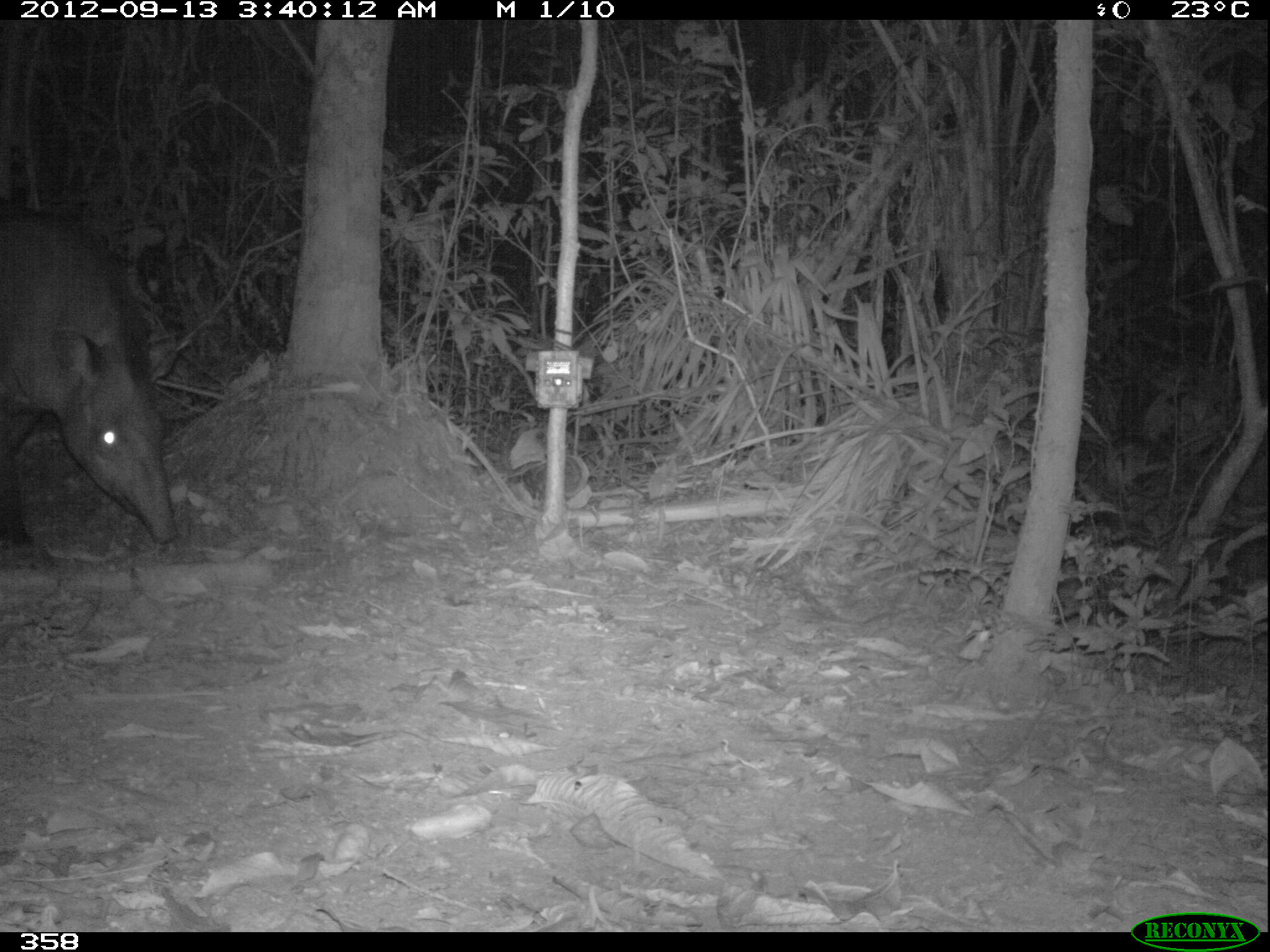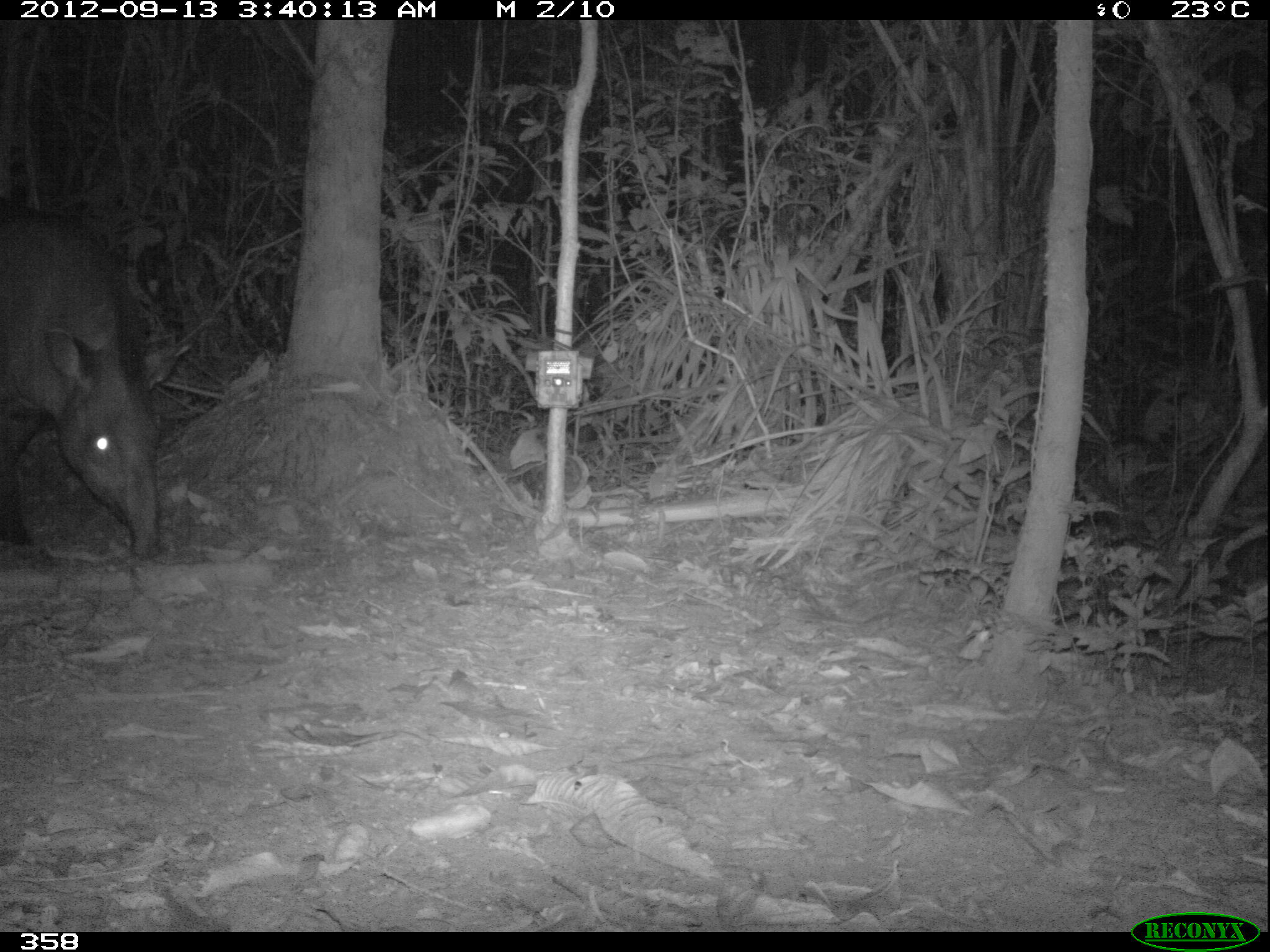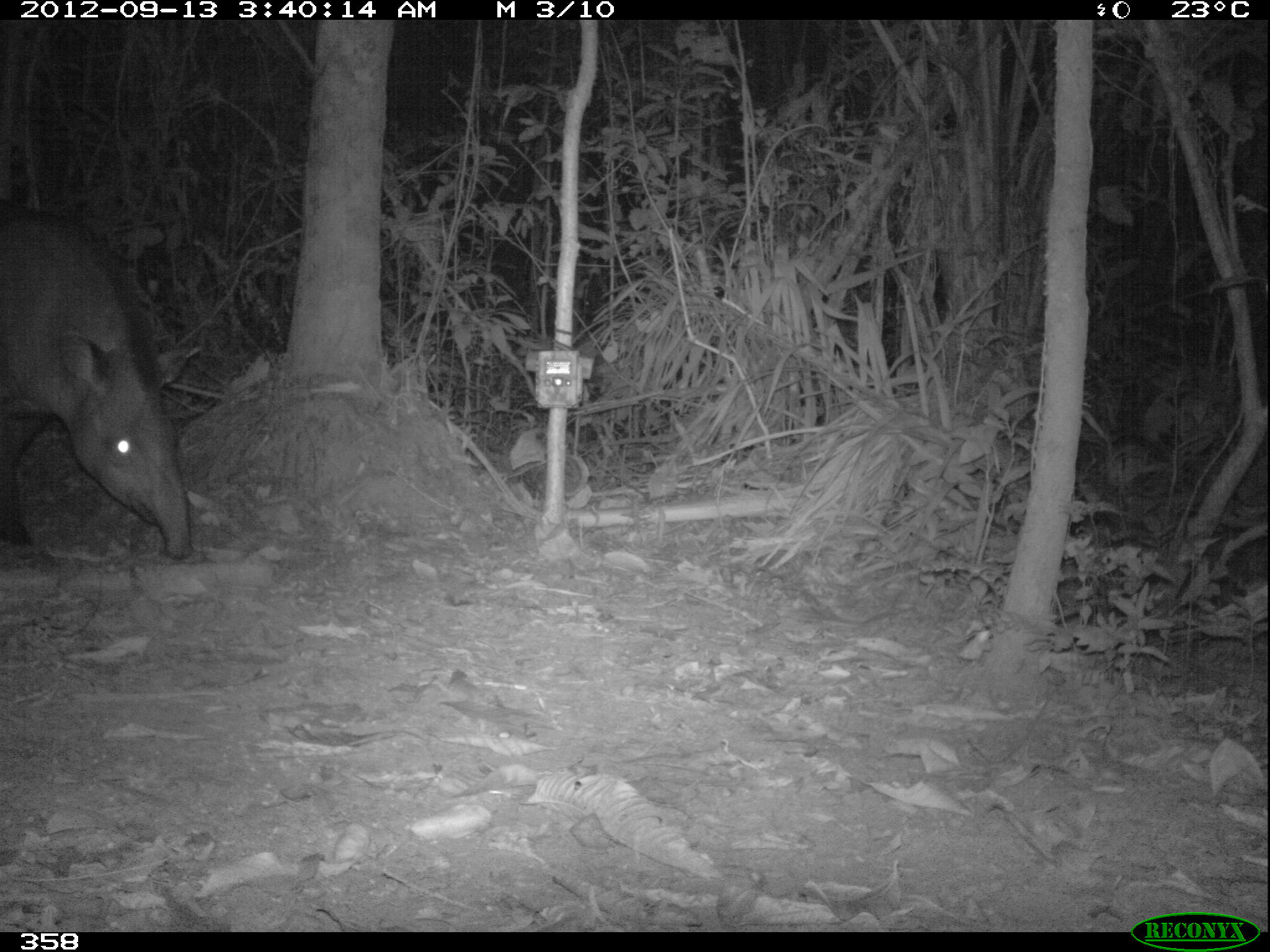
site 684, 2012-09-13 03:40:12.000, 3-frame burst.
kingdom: Animalia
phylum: Chordata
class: Mammalia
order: Perissodactyla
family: Tapiridae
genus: Tapirus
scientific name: Tapirus terrestris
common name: south american tapir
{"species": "Tapirus terrestris (south american tapir)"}